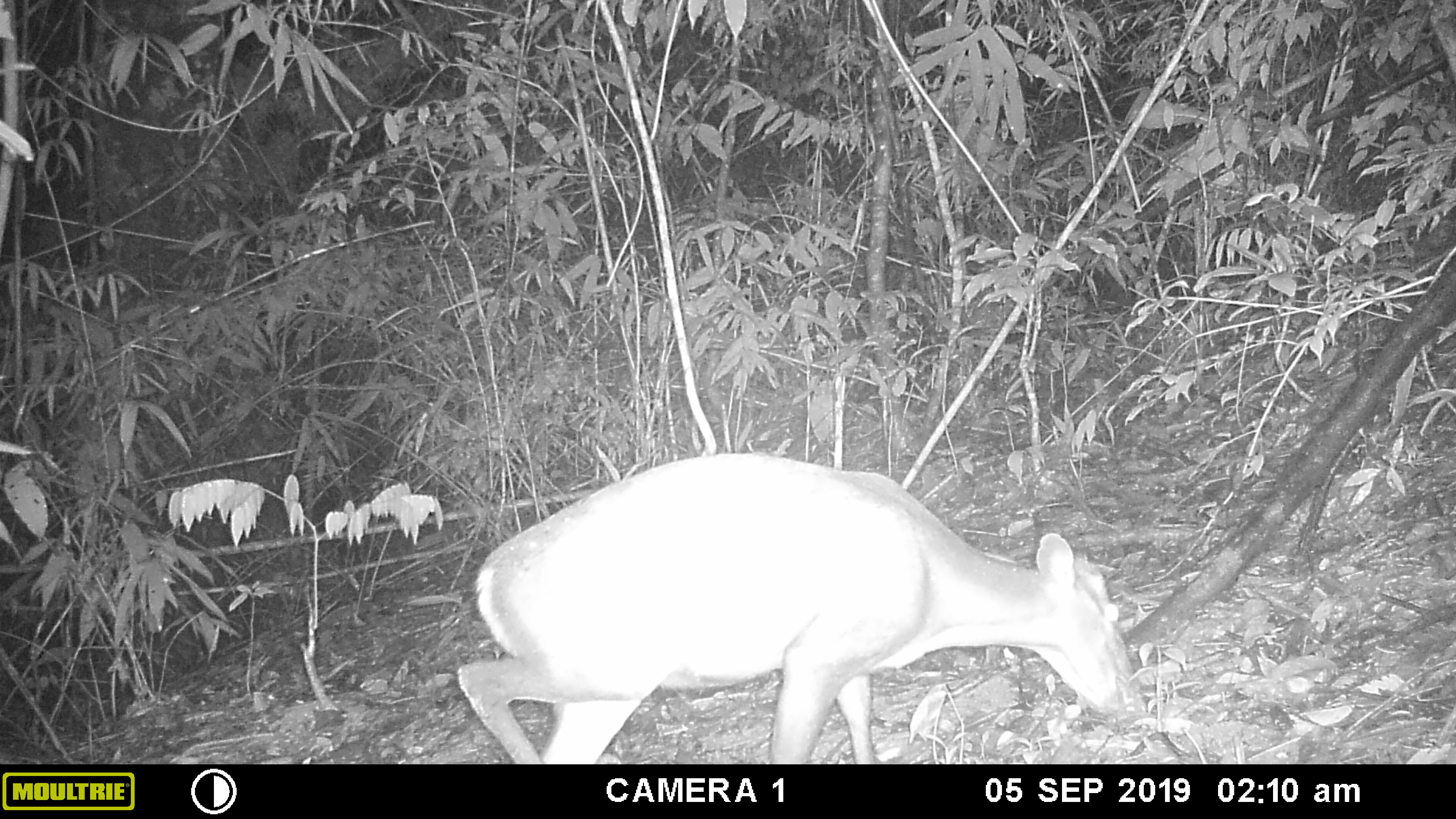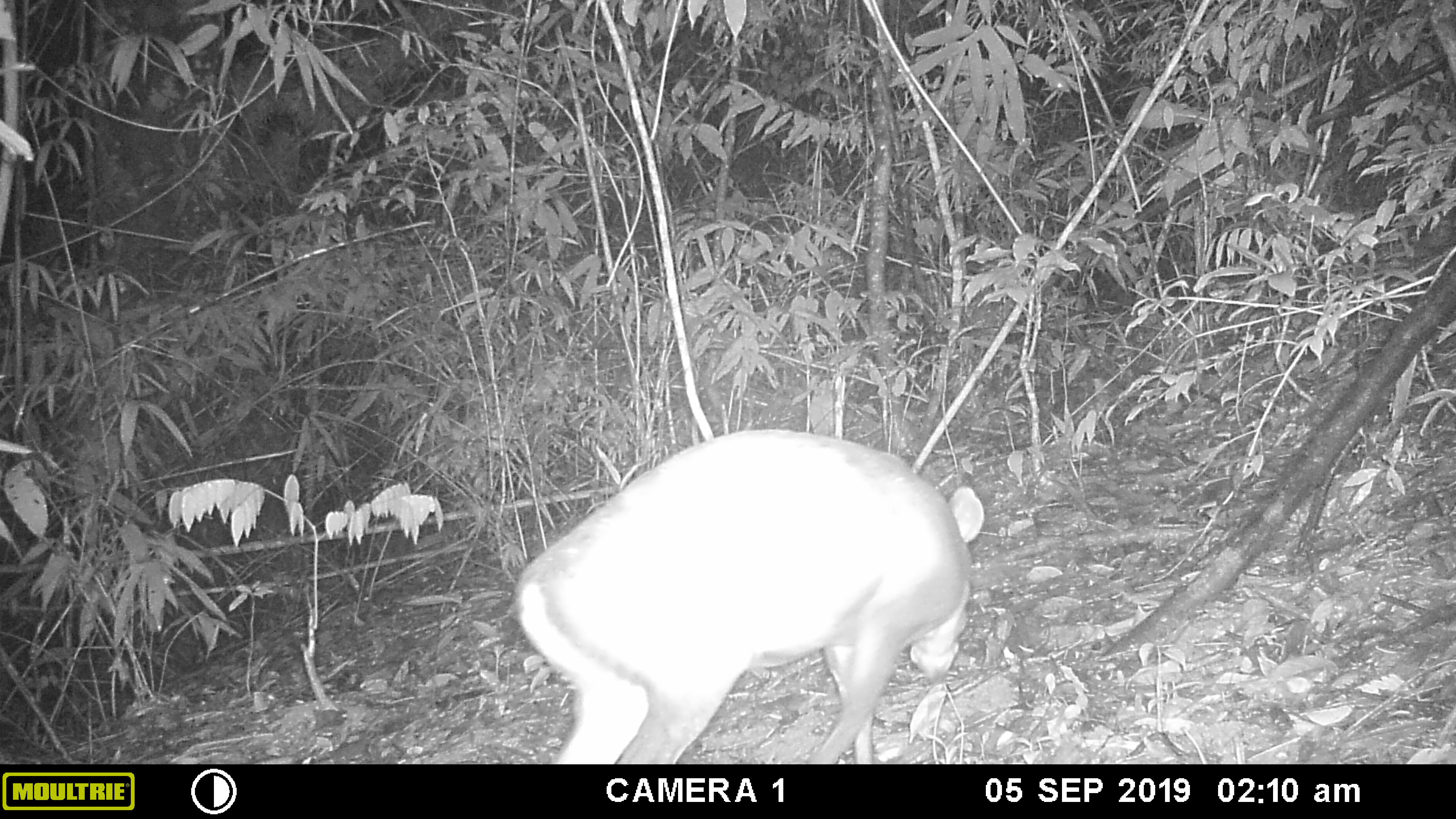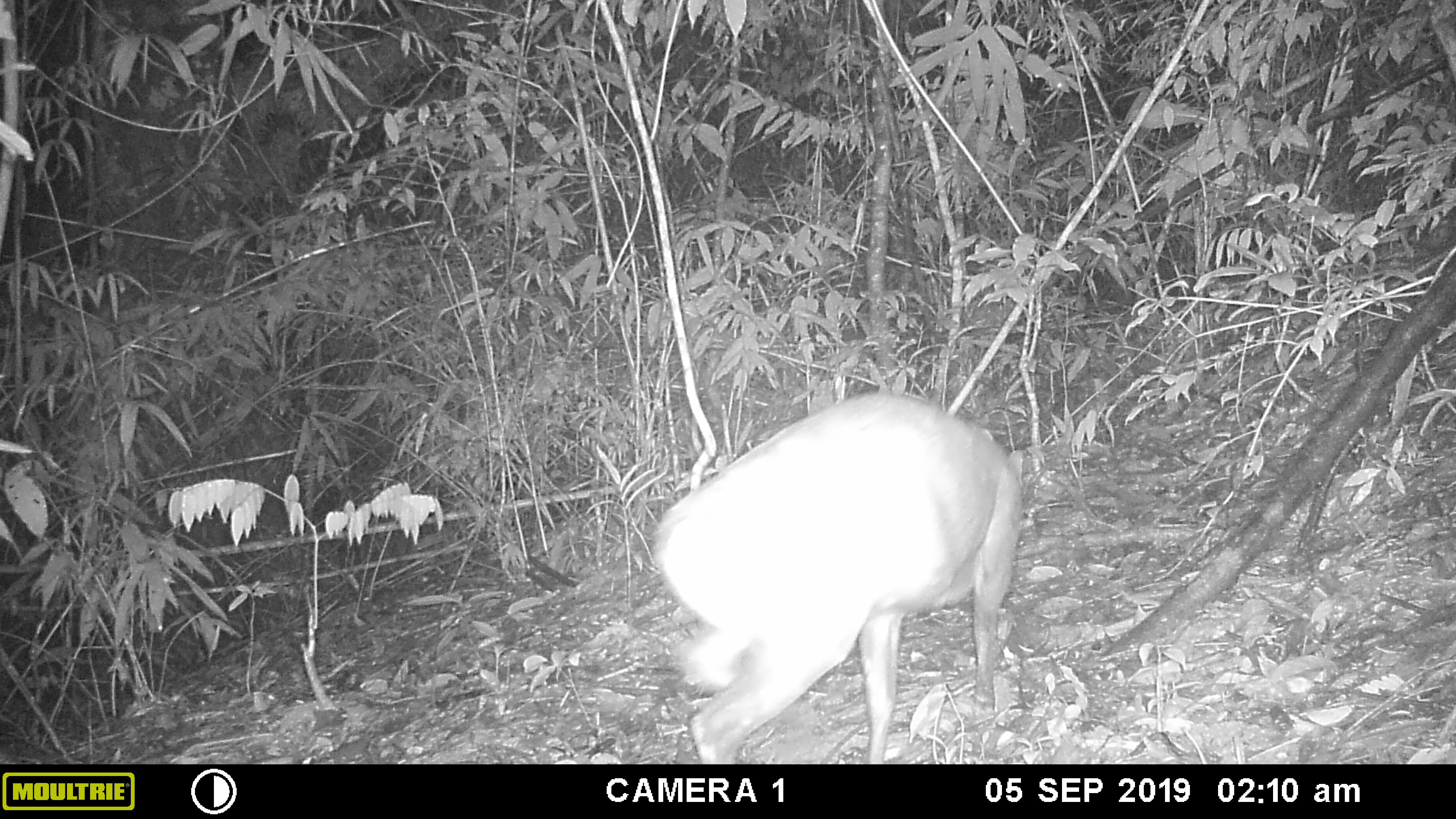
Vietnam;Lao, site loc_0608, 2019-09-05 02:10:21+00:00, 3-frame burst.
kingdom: Animalia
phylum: Chordata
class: Mammalia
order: Artiodactyla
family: Cervidae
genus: Muntiacus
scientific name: Muntiacus rooseveltorum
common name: roosevelt's muntjac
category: roosevelts muntjac group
Roosevelts muntjac group (roosevelt's muntjac) (Muntiacus rooseveltorum). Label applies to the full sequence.